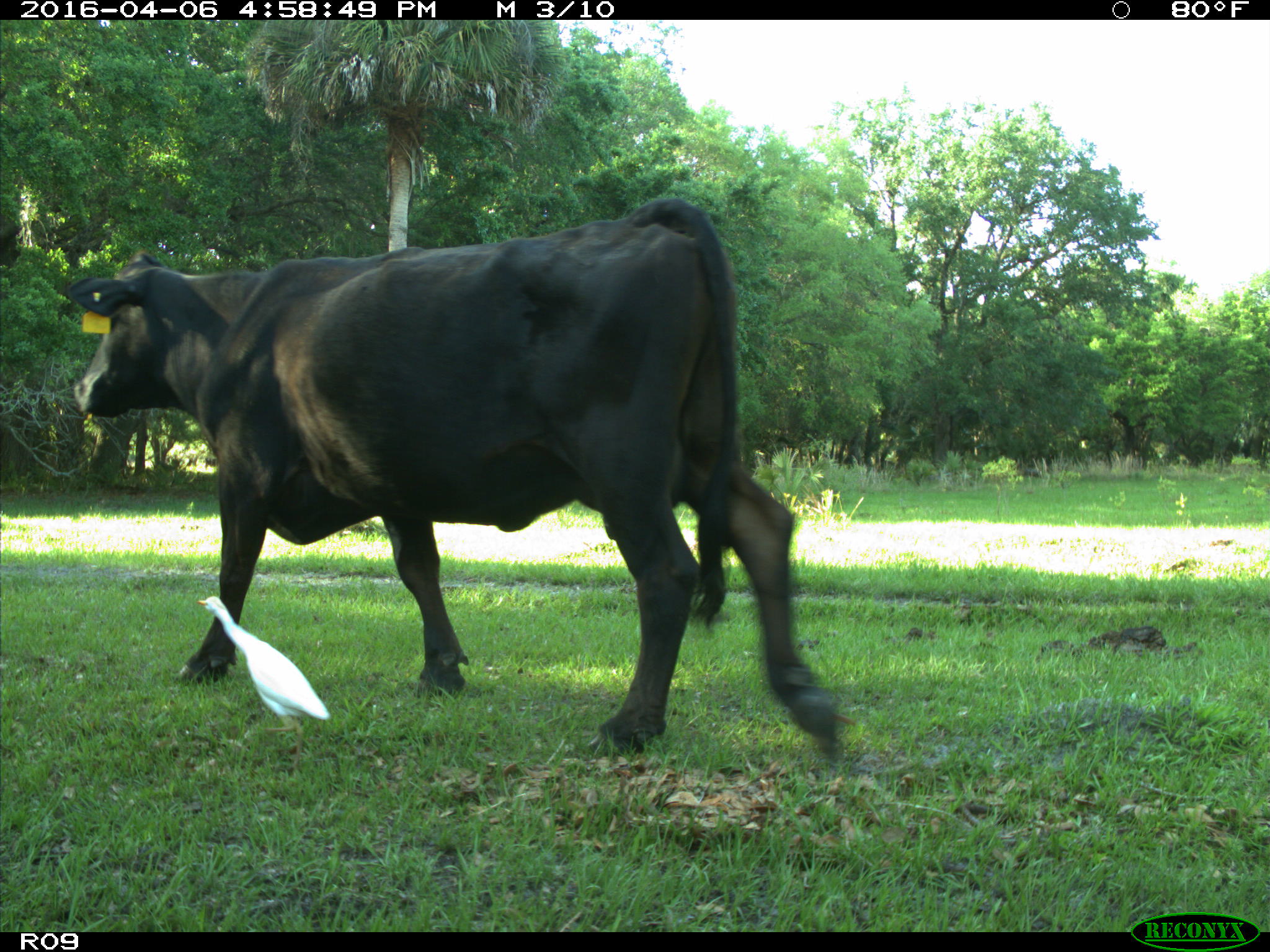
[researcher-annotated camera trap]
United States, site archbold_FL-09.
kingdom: Animalia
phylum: Chordata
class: Mammalia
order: Artiodactyla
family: Bovidae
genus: Bos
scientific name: Bos taurus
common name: domestic cow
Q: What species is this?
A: Bos taurus (domestic cow).